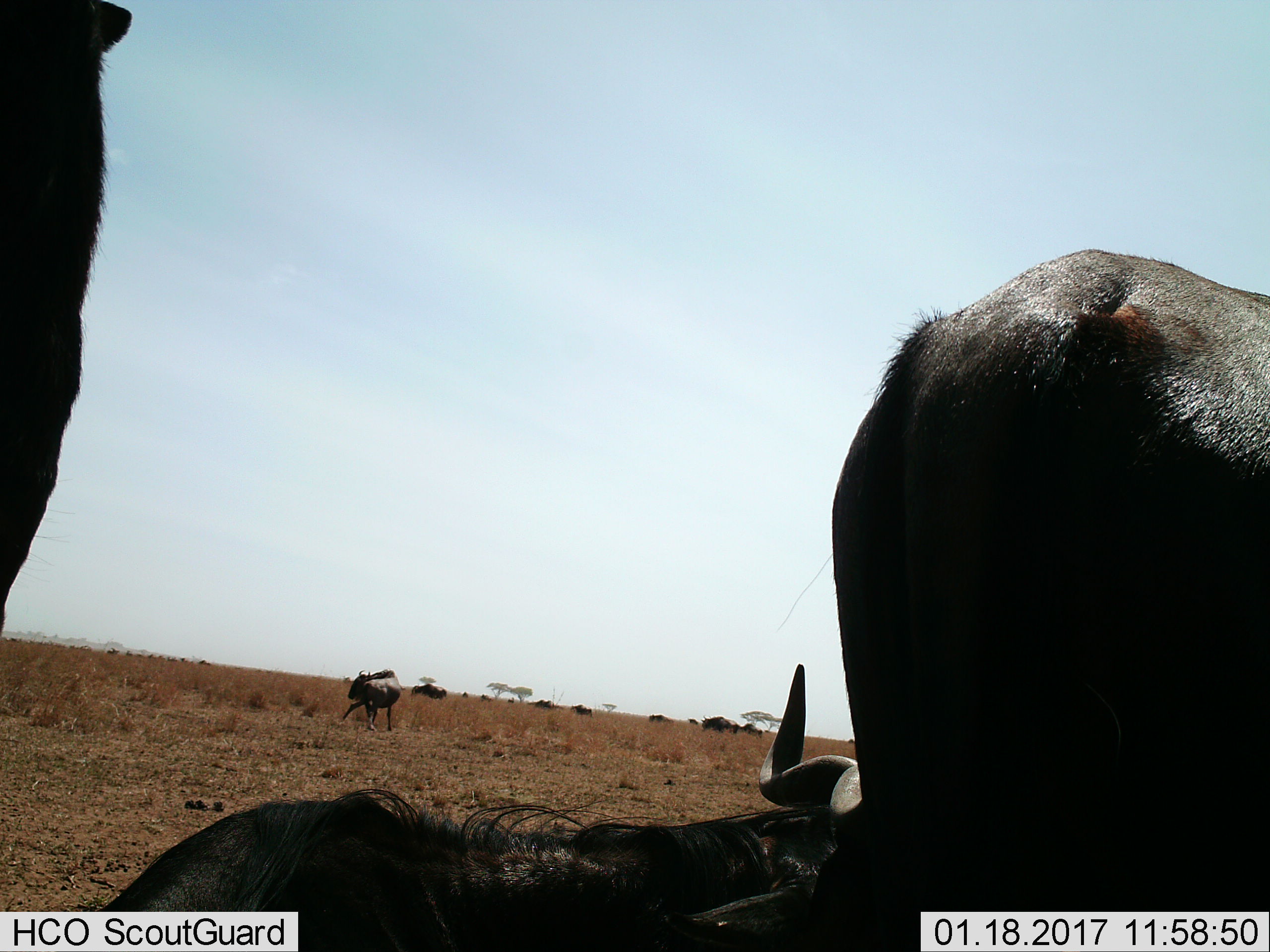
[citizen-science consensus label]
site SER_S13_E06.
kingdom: Animalia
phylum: Chordata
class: Mammalia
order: Artiodactyla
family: Bovidae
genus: Connochaetes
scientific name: Connochaetes taurinus taurinus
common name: blue wildebeest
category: wildebeestblue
Wildebeestblue (blue wildebeest) (Connochaetes taurinus taurinus), count 11-50. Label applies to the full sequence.